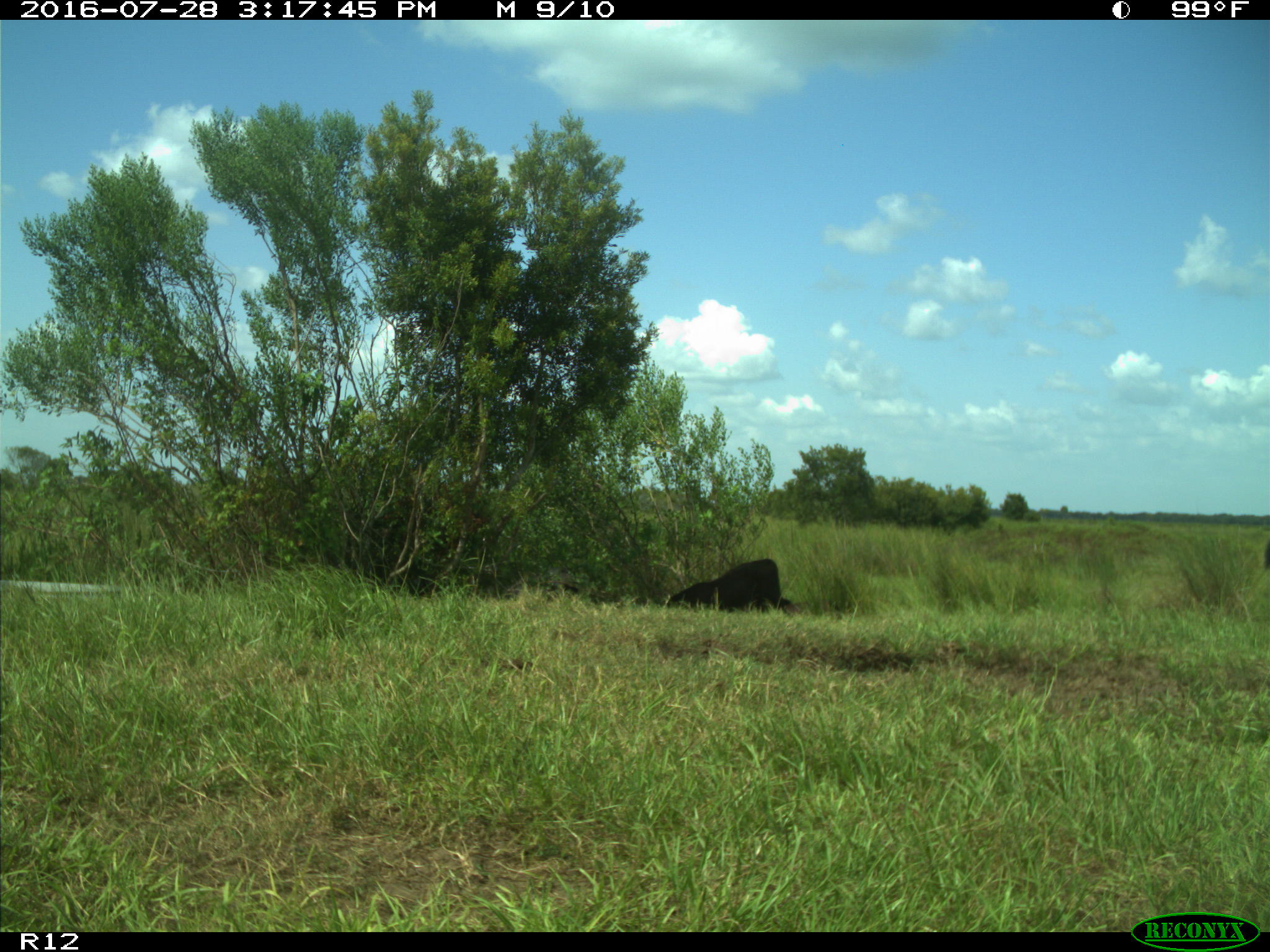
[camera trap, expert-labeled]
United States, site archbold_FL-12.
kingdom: Animalia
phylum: Chordata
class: Mammalia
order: Artiodactyla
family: Bovidae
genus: Bos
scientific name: Bos taurus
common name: domestic cow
Bos taurus (domestic cow).